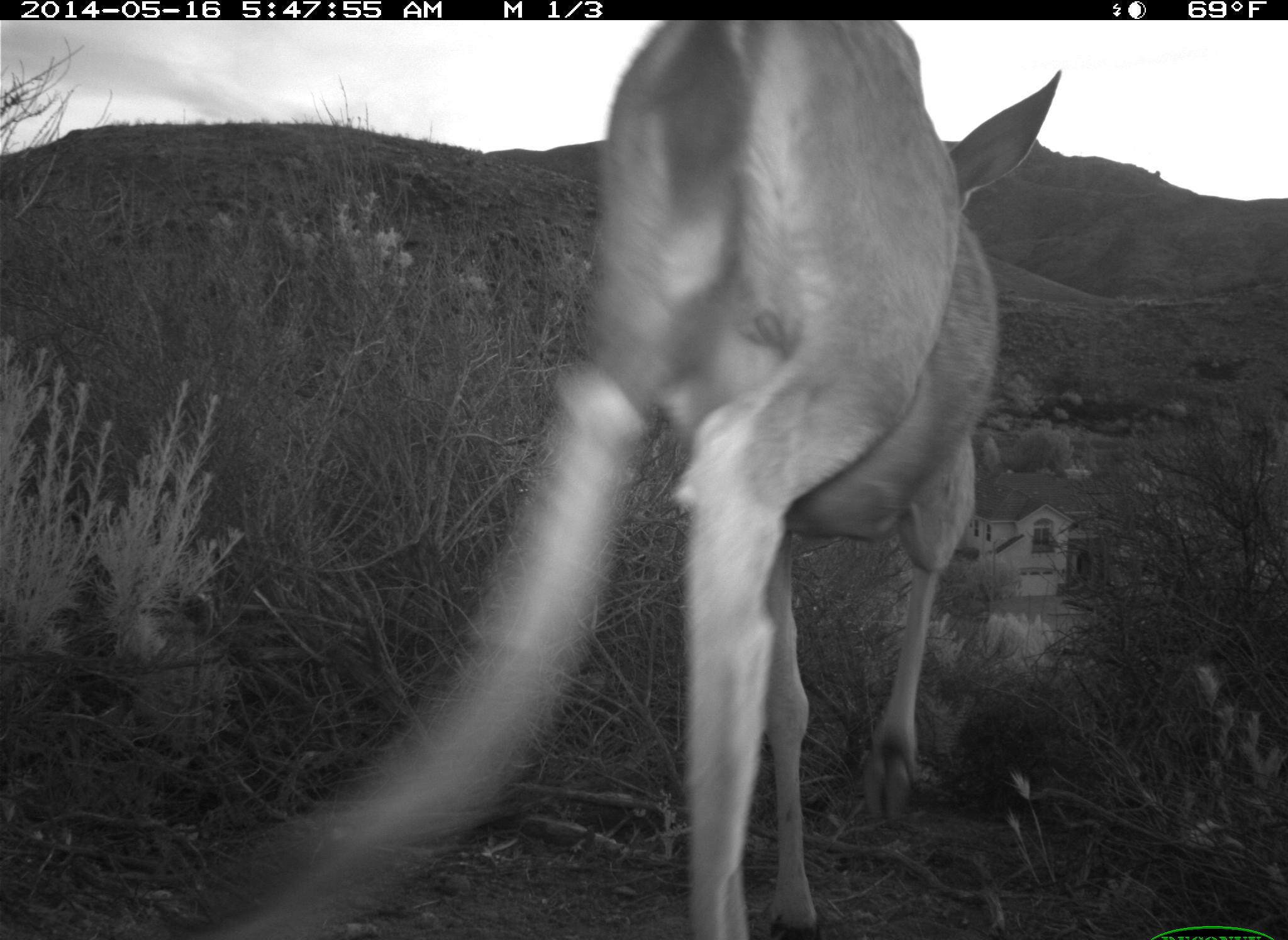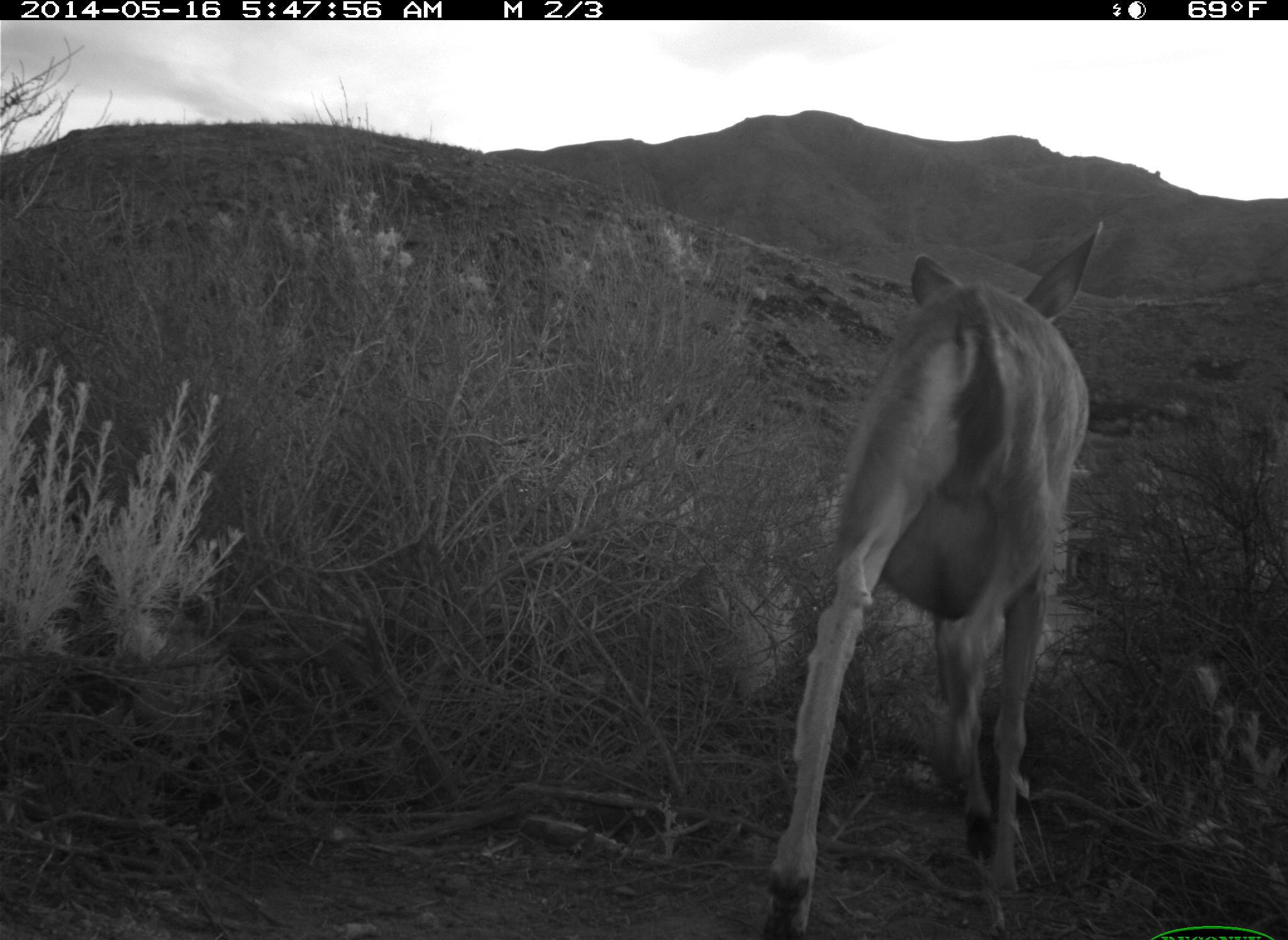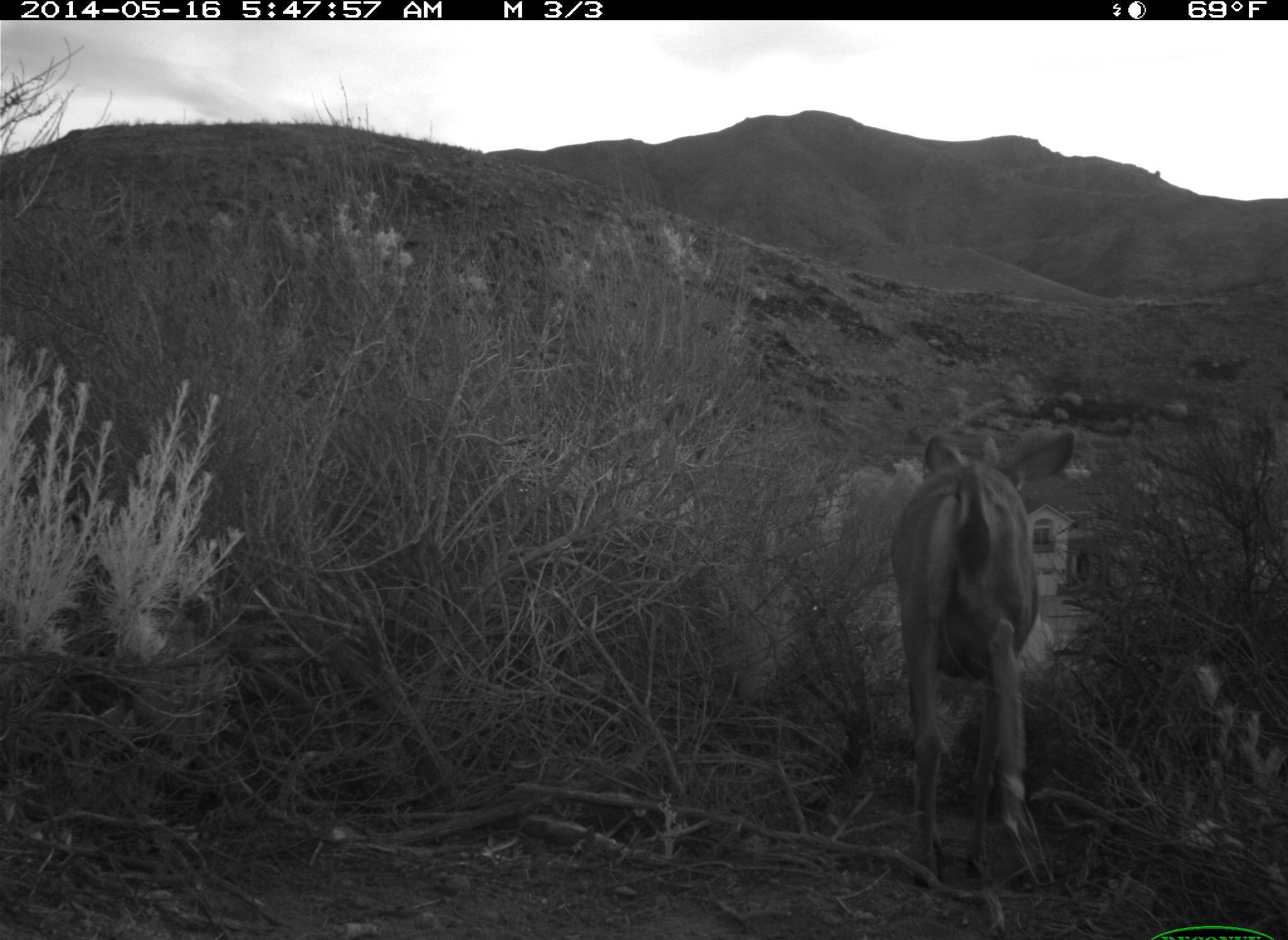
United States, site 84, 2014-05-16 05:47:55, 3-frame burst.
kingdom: Animalia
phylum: Chordata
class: Mammalia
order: Artiodactyla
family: Cervidae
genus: Odocoileus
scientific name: Odocoileus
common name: deer